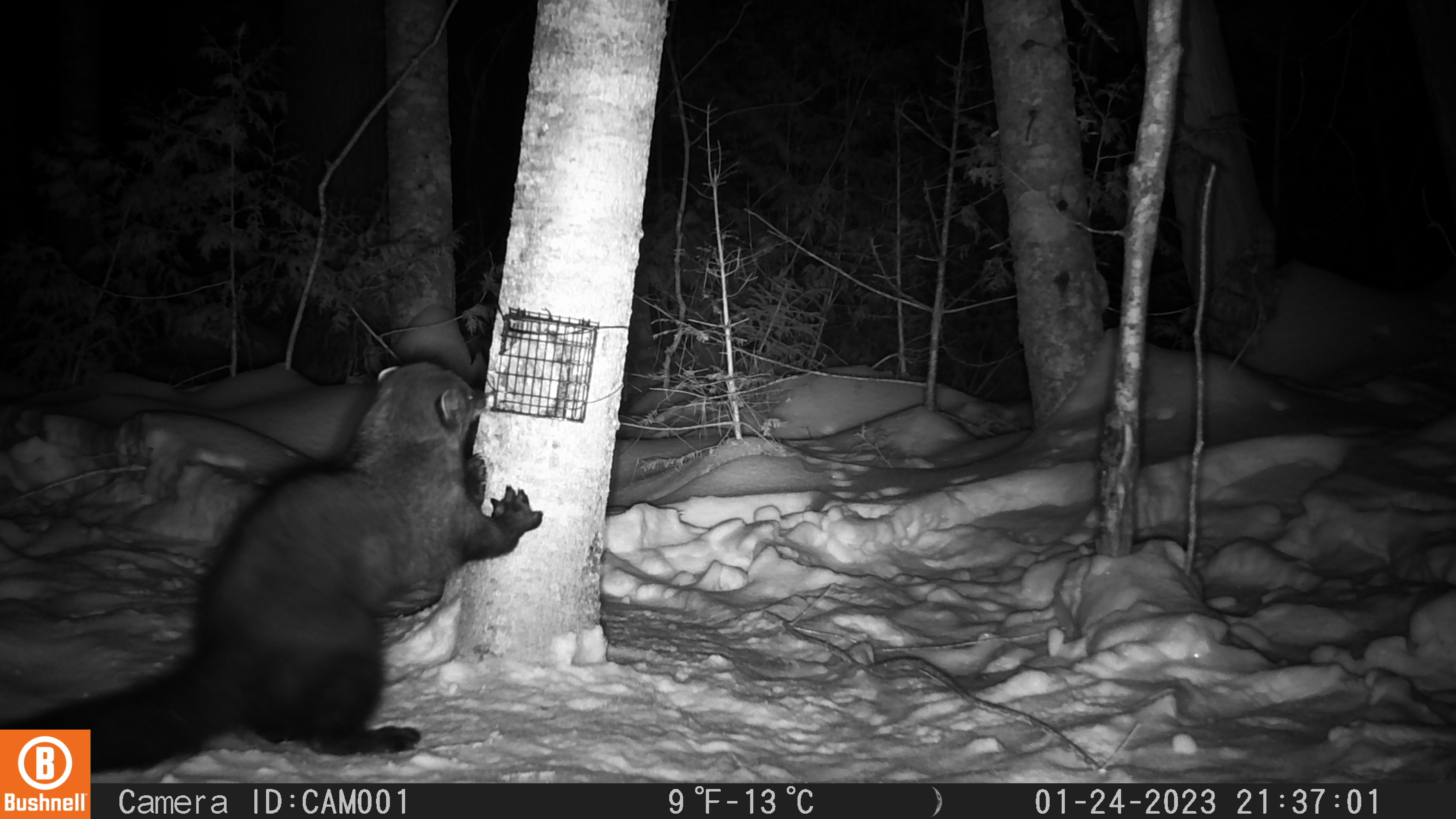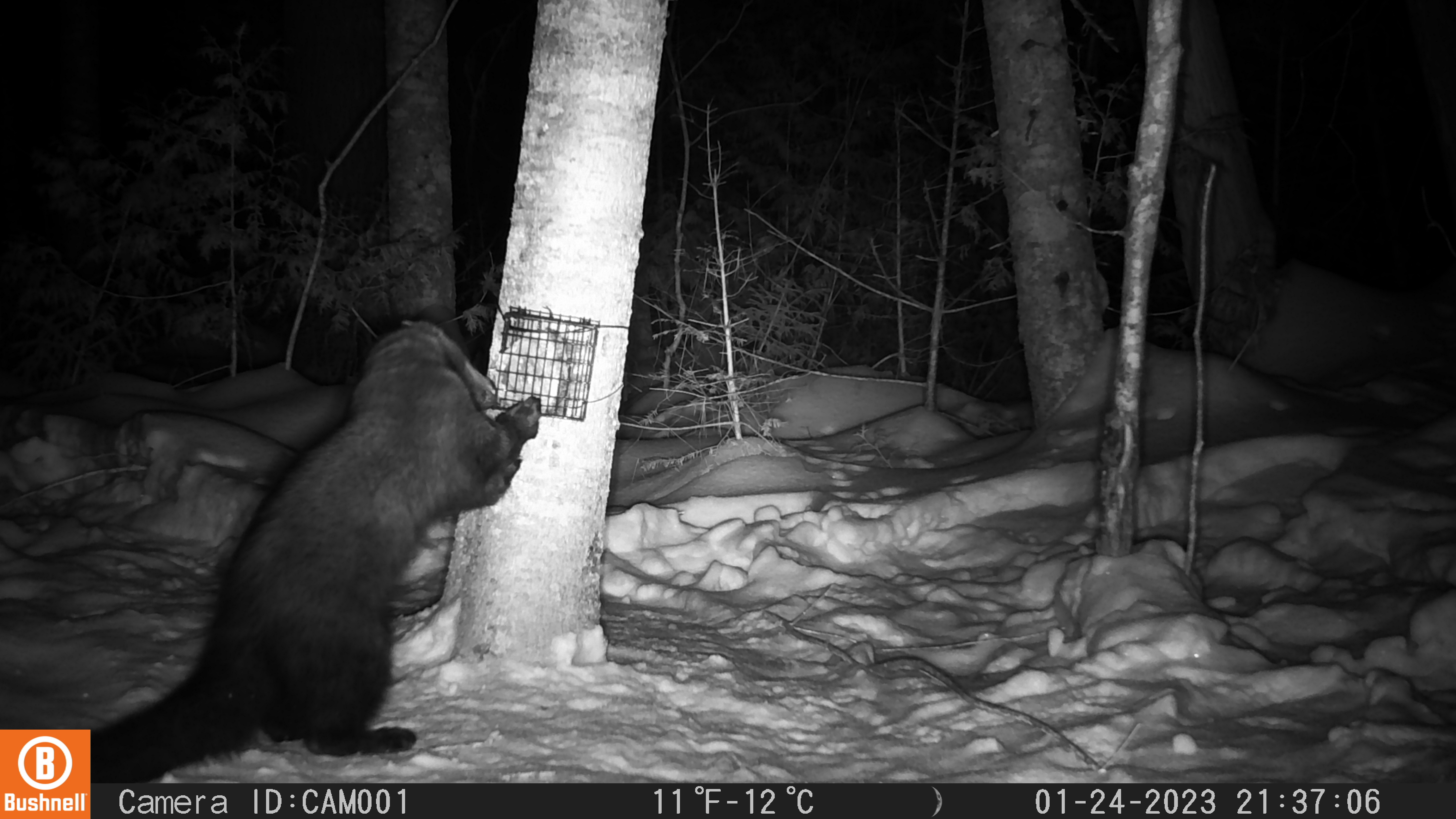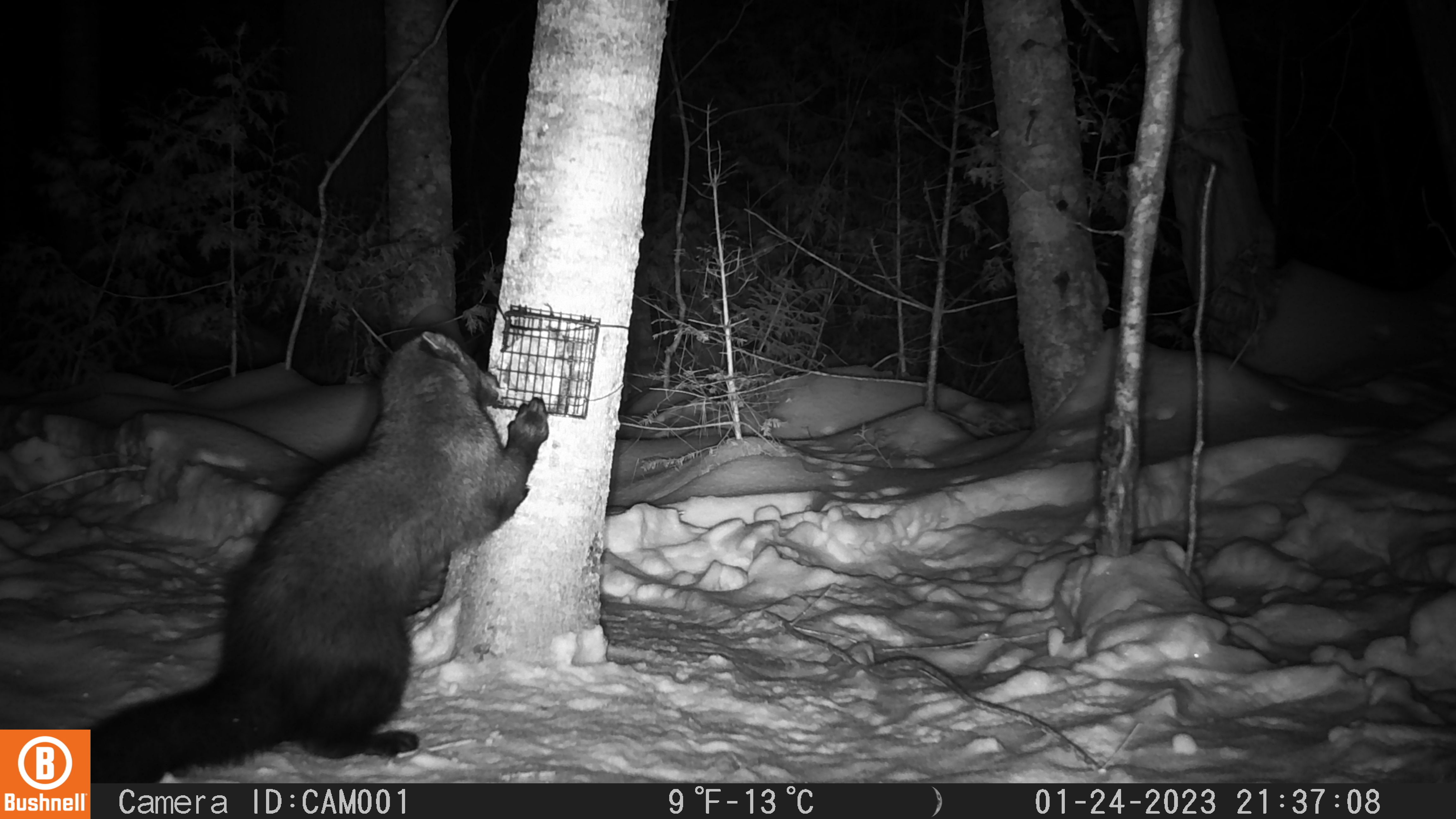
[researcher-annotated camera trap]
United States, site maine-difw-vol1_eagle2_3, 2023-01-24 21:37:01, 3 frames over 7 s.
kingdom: Animalia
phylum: Chordata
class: Mammalia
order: Carnivora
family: Mustelidae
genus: Pekania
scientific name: Pekania pennanti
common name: fisher